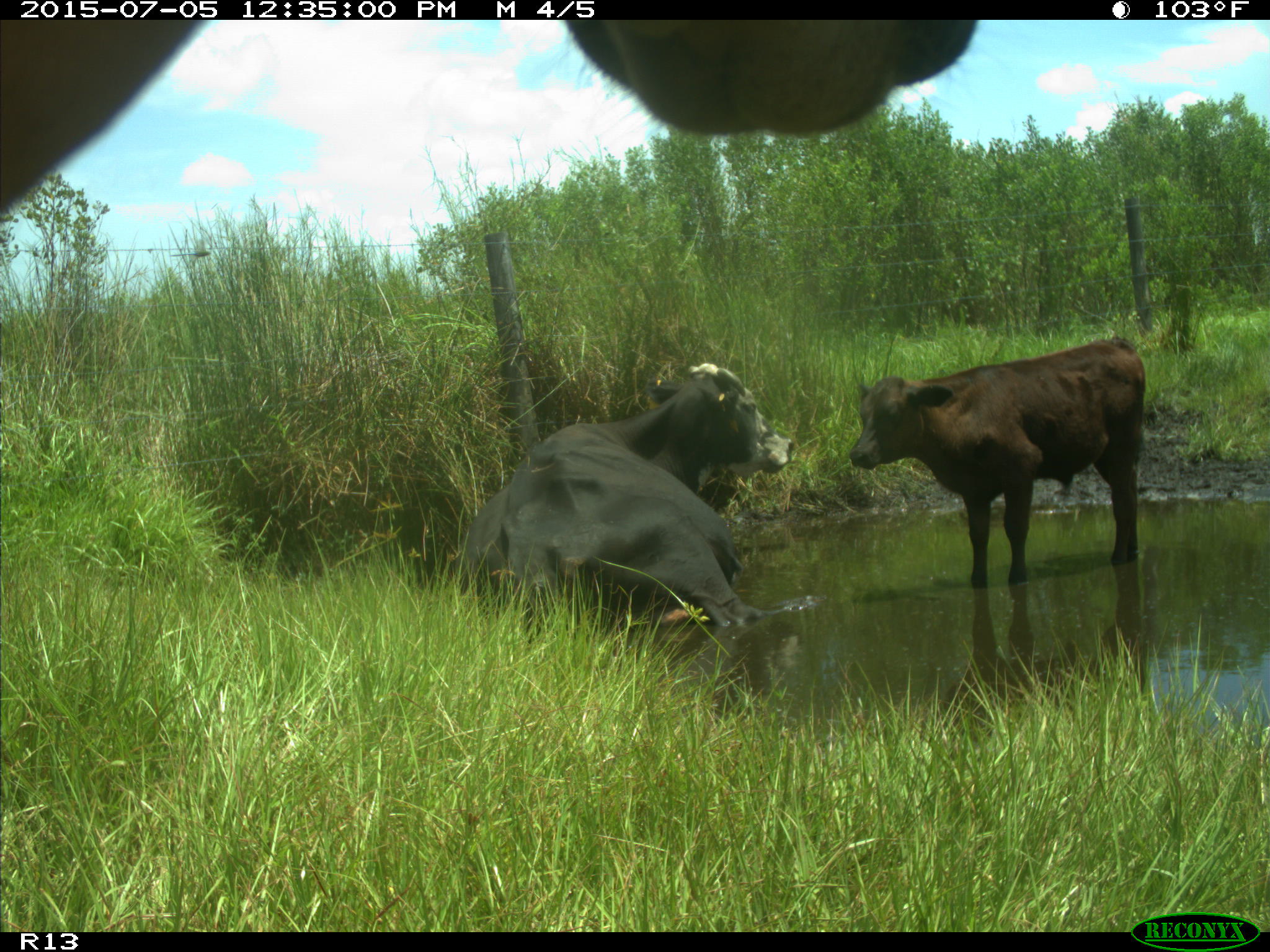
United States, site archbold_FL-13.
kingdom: Animalia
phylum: Chordata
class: Mammalia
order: Artiodactyla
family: Bovidae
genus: Bos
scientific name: Bos taurus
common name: domestic cow